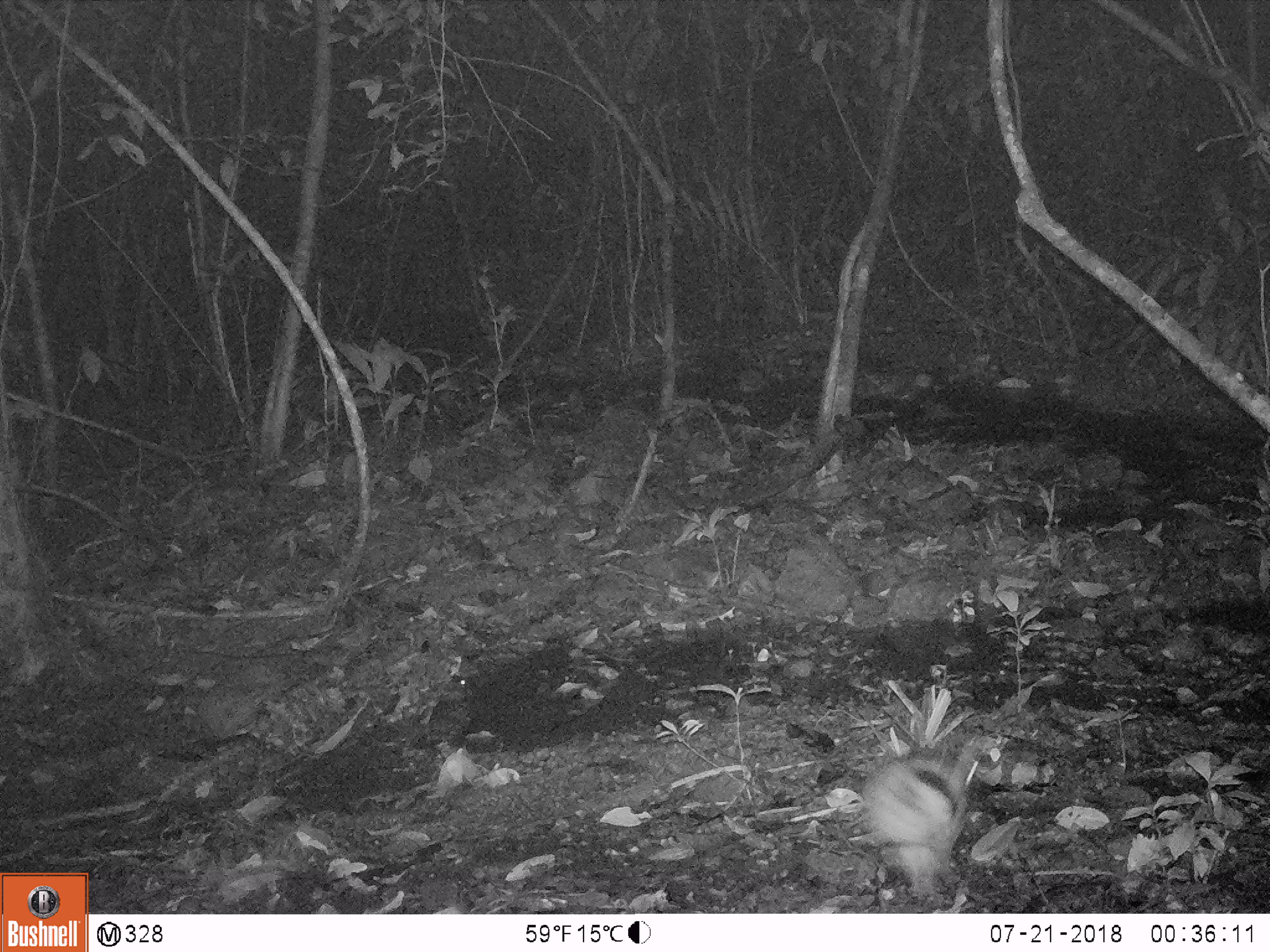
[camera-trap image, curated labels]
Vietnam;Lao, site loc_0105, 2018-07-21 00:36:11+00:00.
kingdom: Animalia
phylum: Chordata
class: Mammalia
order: Lagomorpha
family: Leporidae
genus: Nesolagus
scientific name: Nesolagus timminsi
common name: annamite striped rabbit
Annamite striped rabbit (Nesolagus timminsi). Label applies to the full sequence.